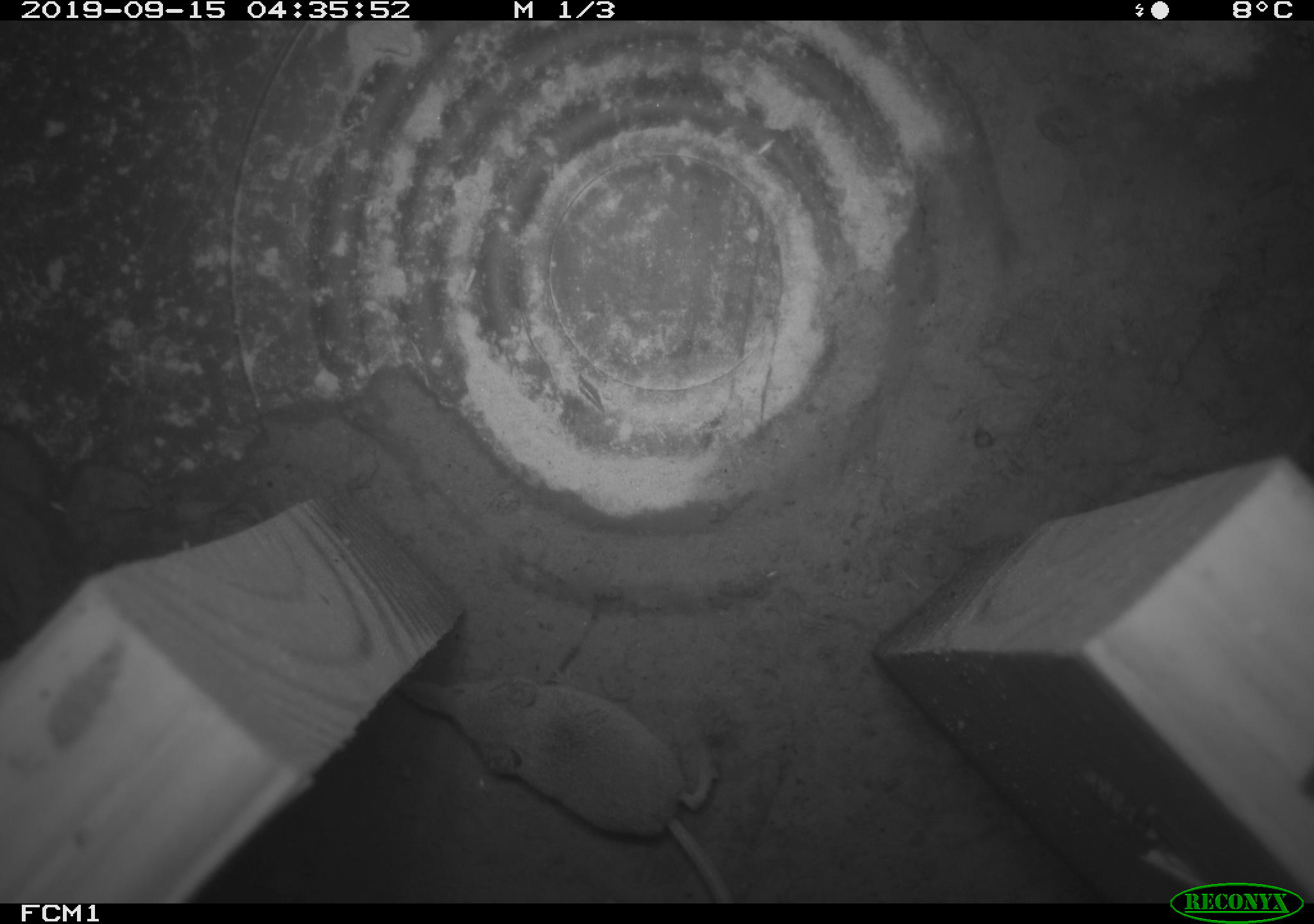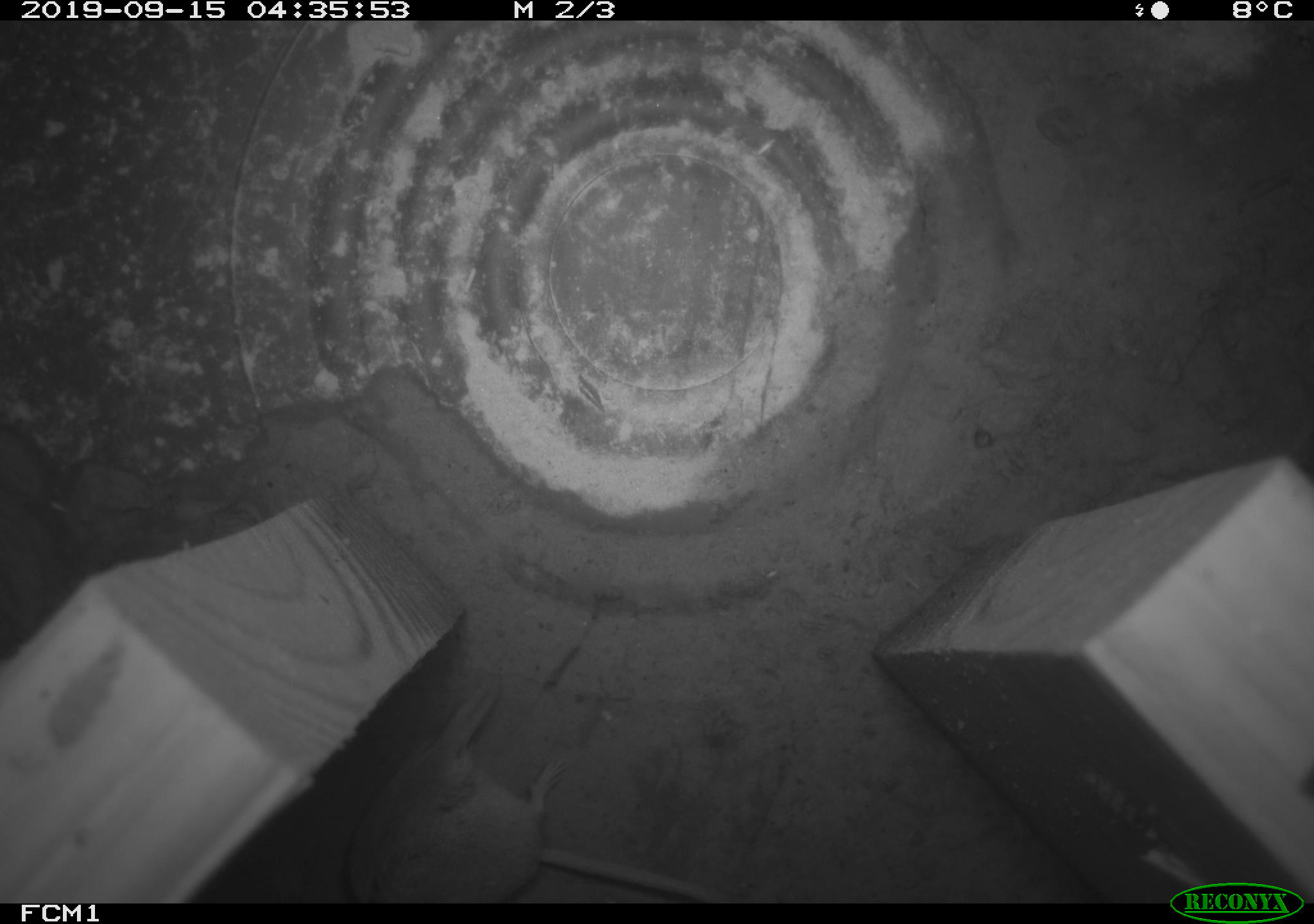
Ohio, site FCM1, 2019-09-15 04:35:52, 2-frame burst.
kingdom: Animalia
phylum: Chordata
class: Mammalia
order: Eulipotyphla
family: Soricidae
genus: Sorex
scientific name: Sorex cinereus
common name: masked shrew